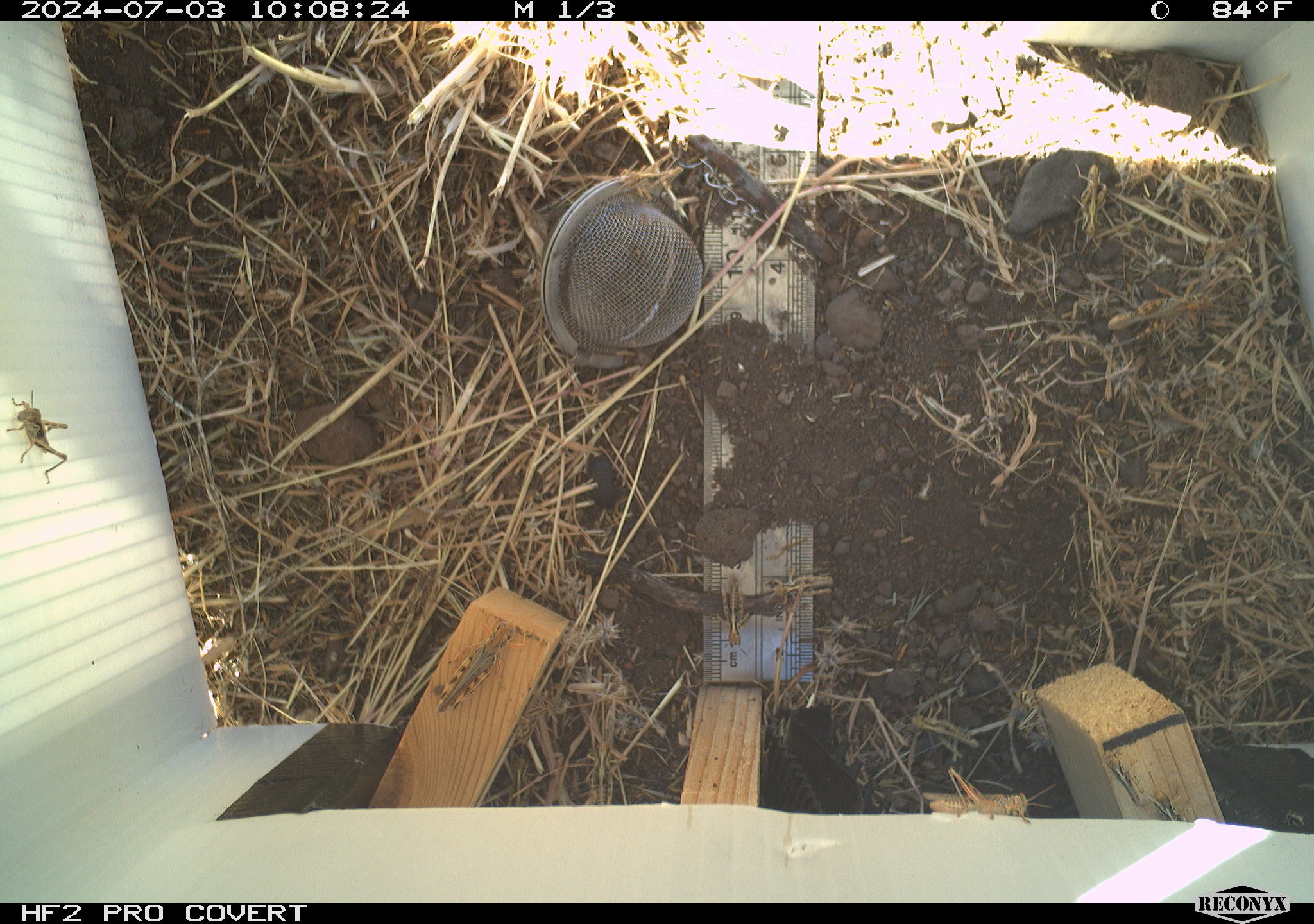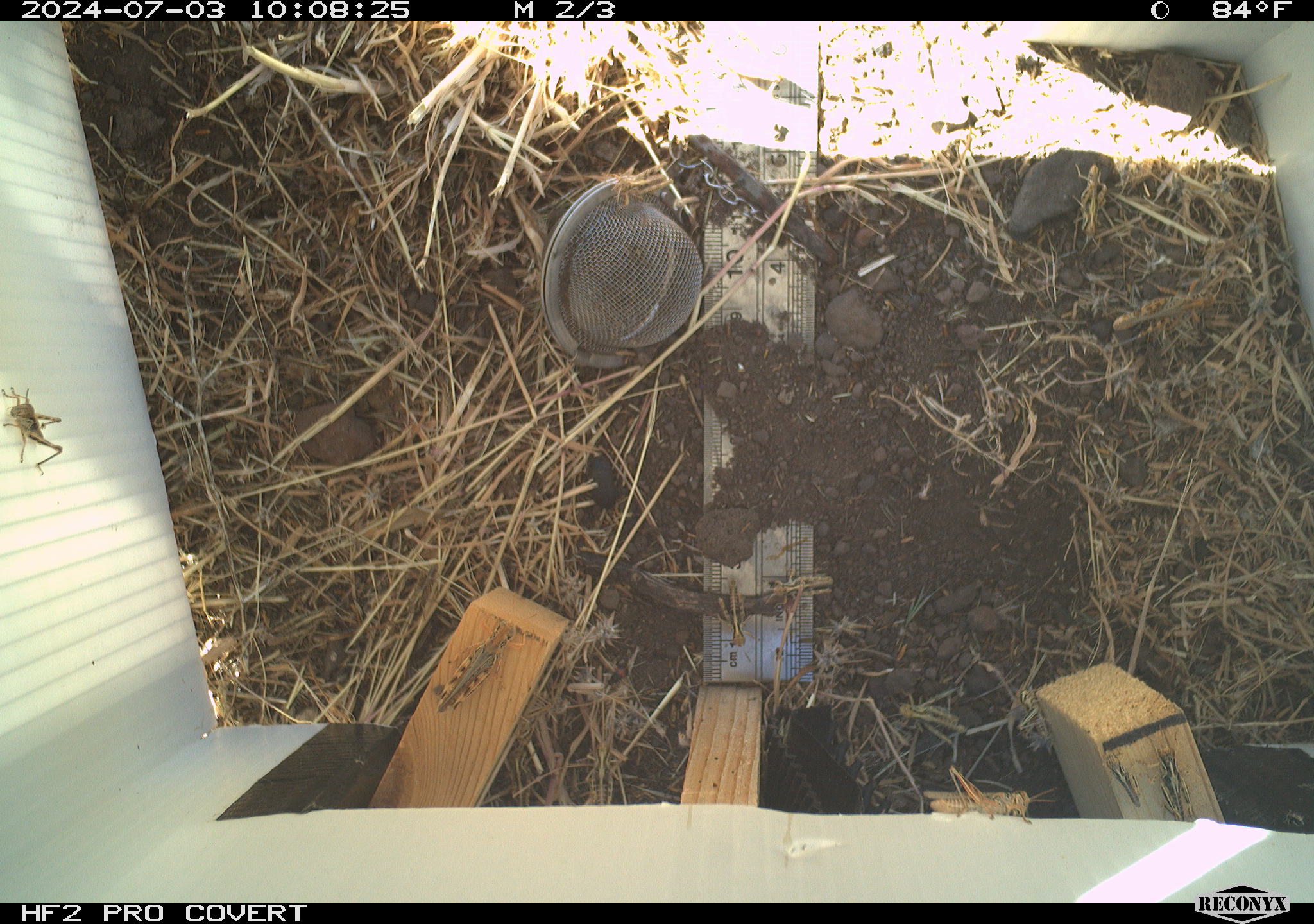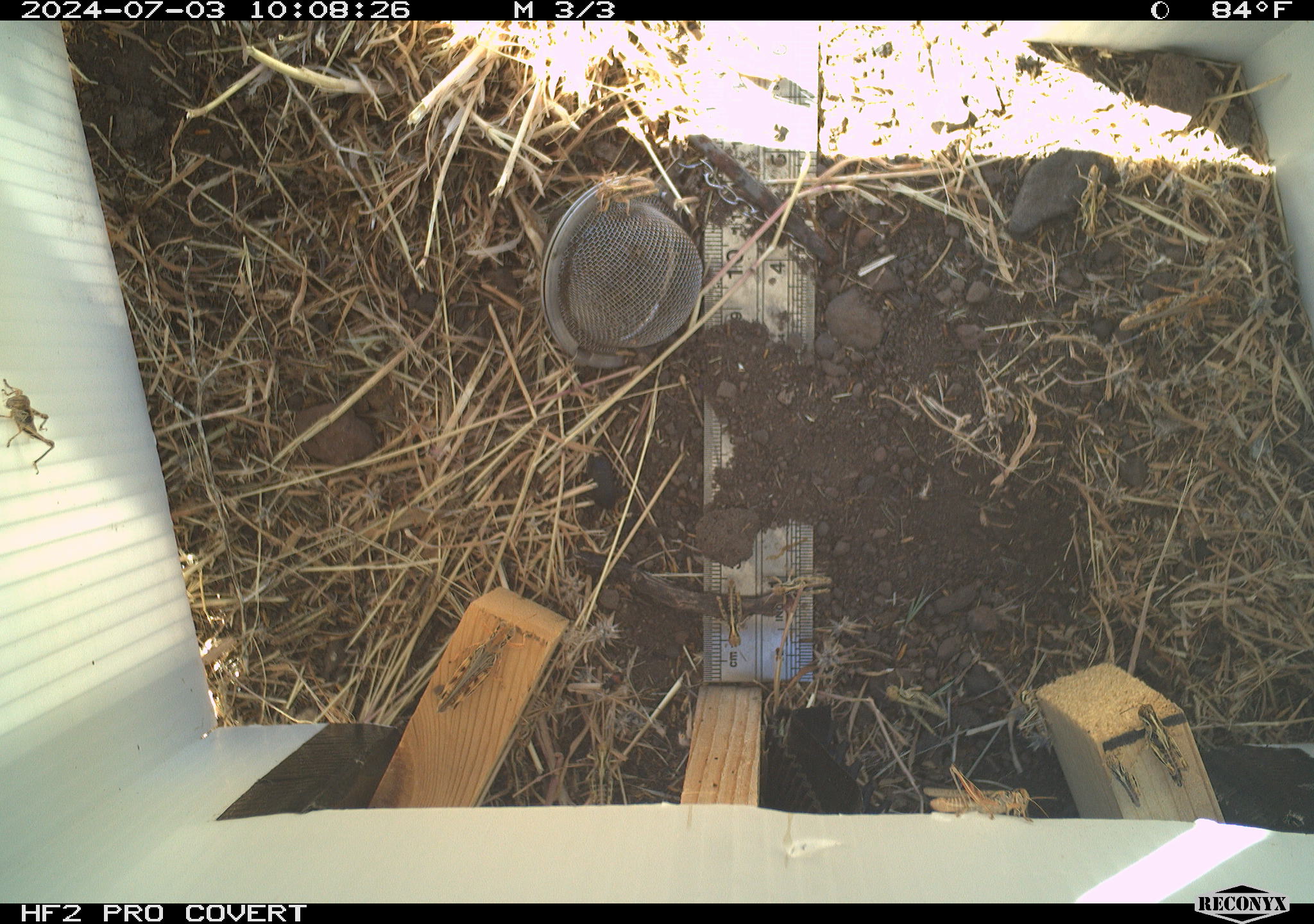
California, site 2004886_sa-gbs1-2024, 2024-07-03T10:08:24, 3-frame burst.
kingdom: Animalia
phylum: Arthropoda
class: Insecta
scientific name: Insecta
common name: insect